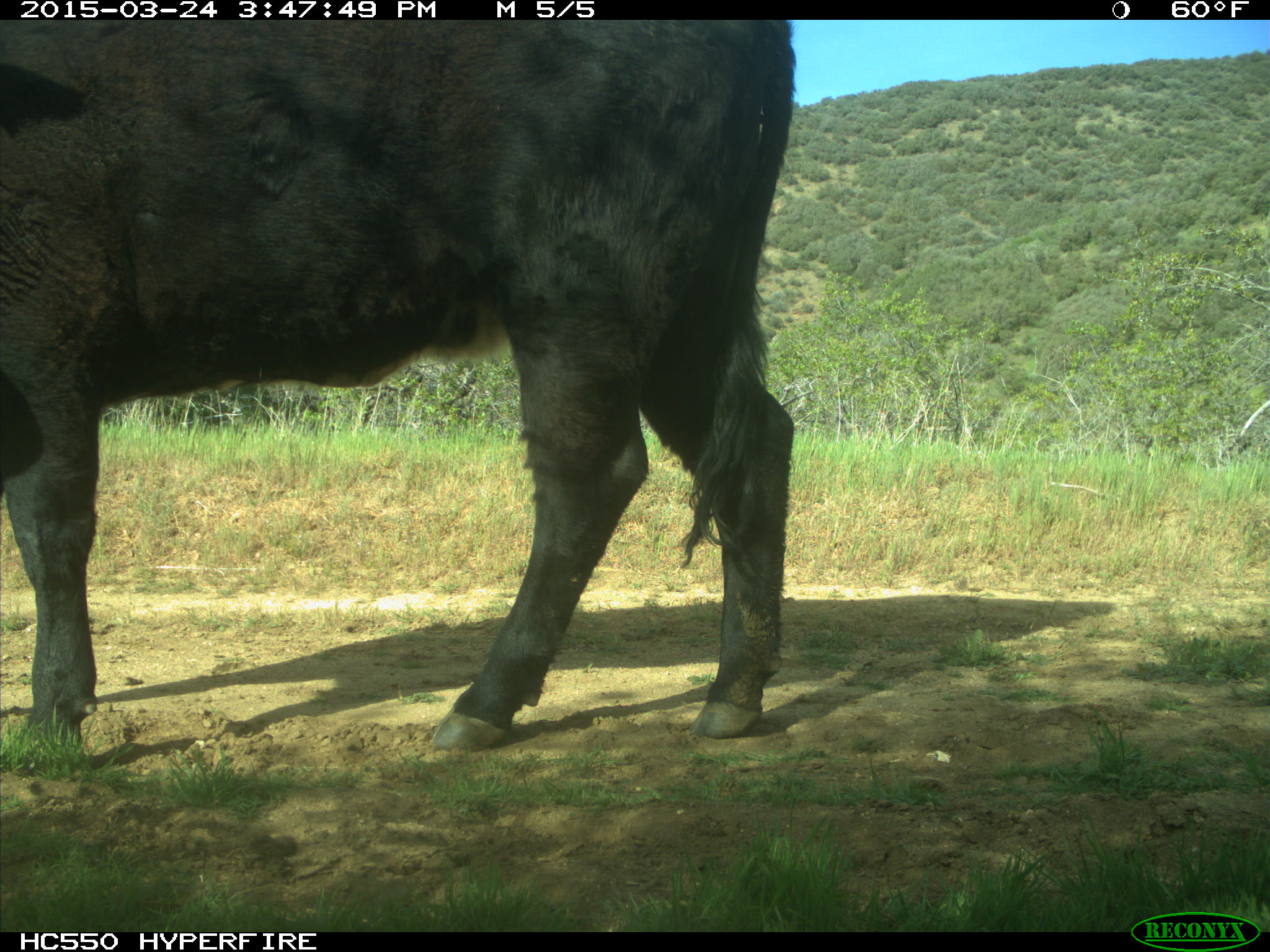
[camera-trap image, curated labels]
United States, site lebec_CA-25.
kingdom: Animalia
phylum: Chordata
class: Mammalia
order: Artiodactyla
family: Bovidae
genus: Bos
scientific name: Bos taurus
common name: domestic cow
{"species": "Bos taurus (domestic cow)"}